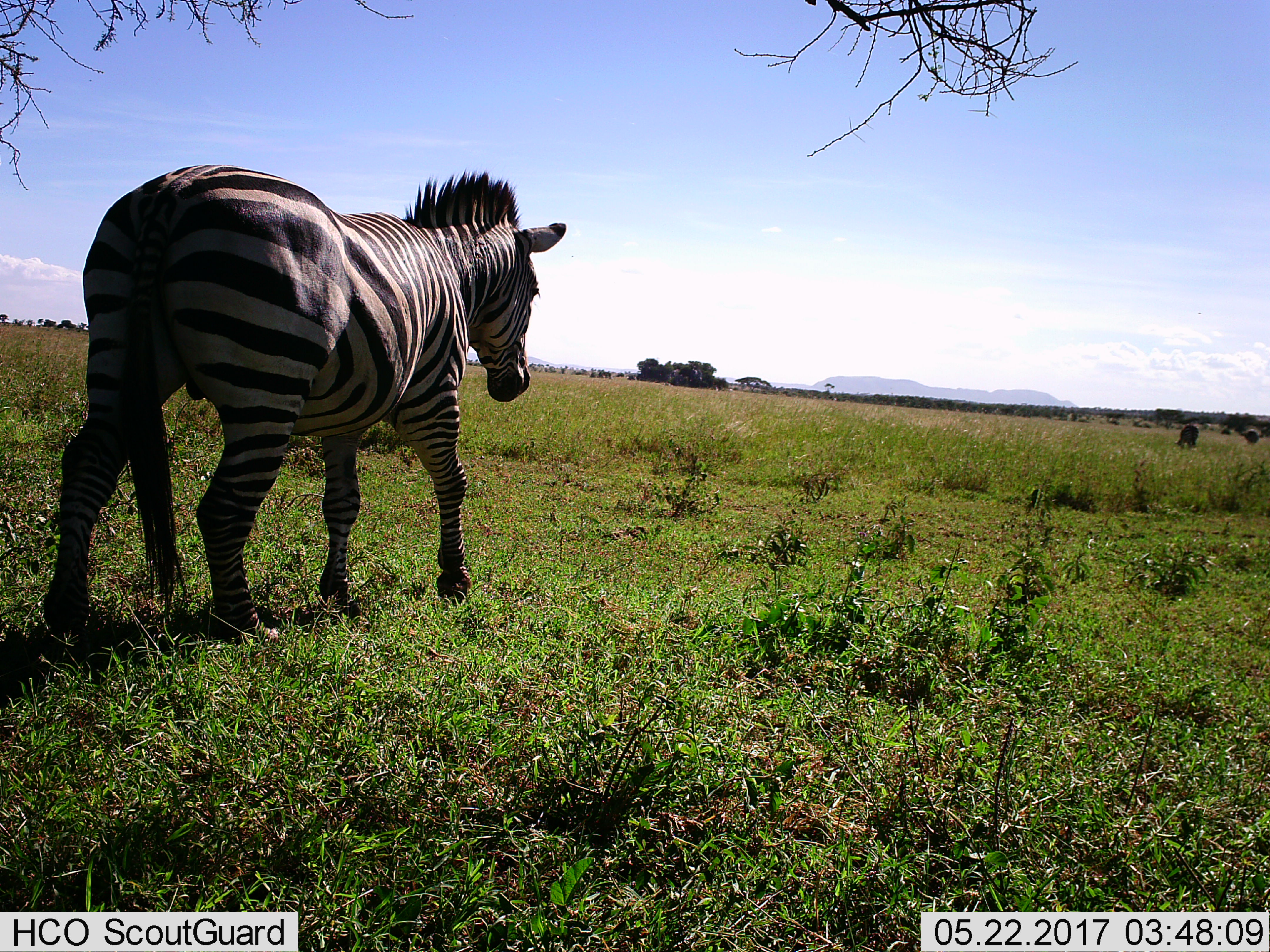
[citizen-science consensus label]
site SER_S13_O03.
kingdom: Animalia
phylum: Chordata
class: Mammalia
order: Perissodactyla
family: Equidae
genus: Equus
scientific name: Equus quagga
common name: plains zebra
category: zebraplains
Zebraplains (plains zebra) (Equus quagga), count 1. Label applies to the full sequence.